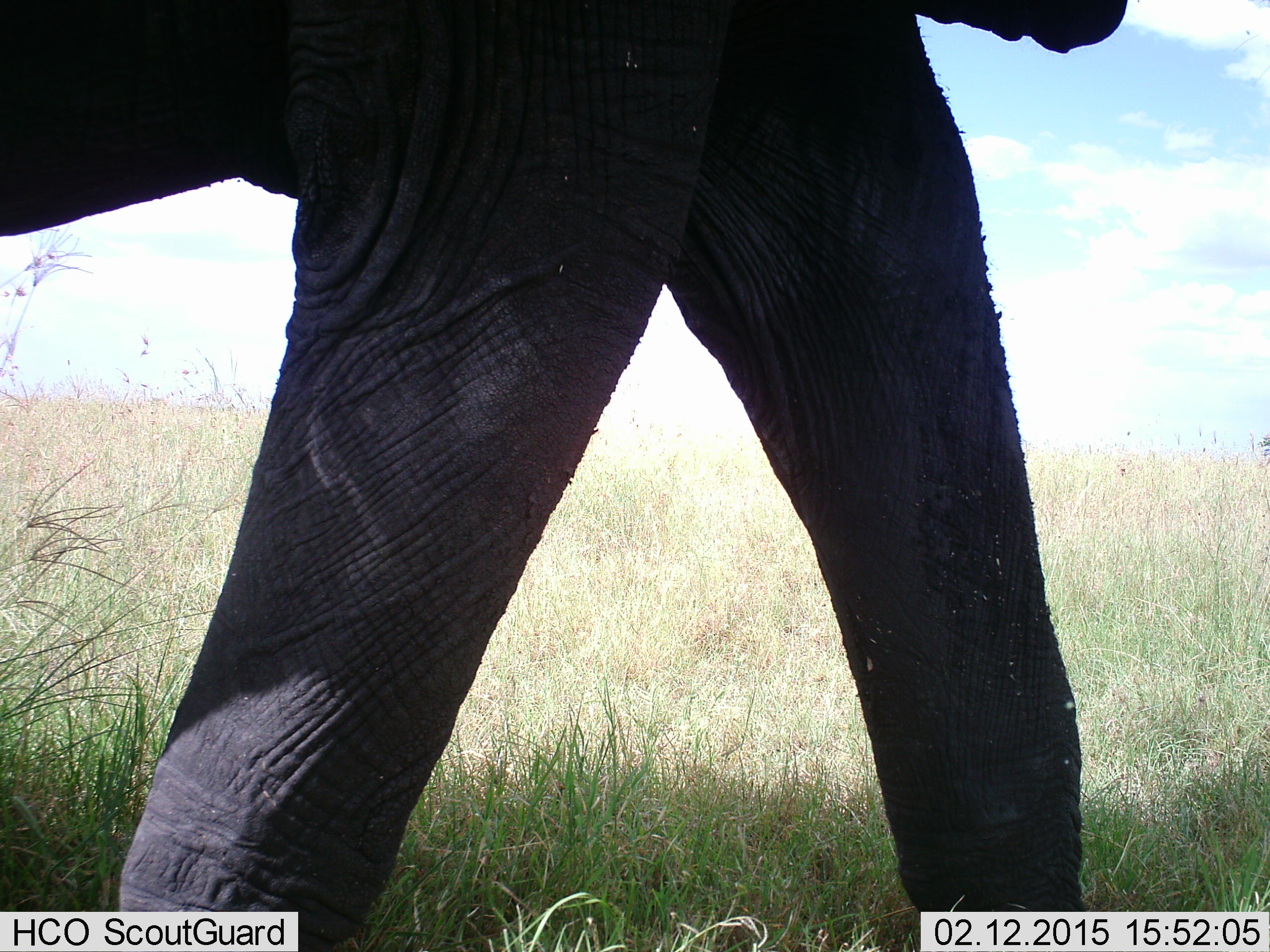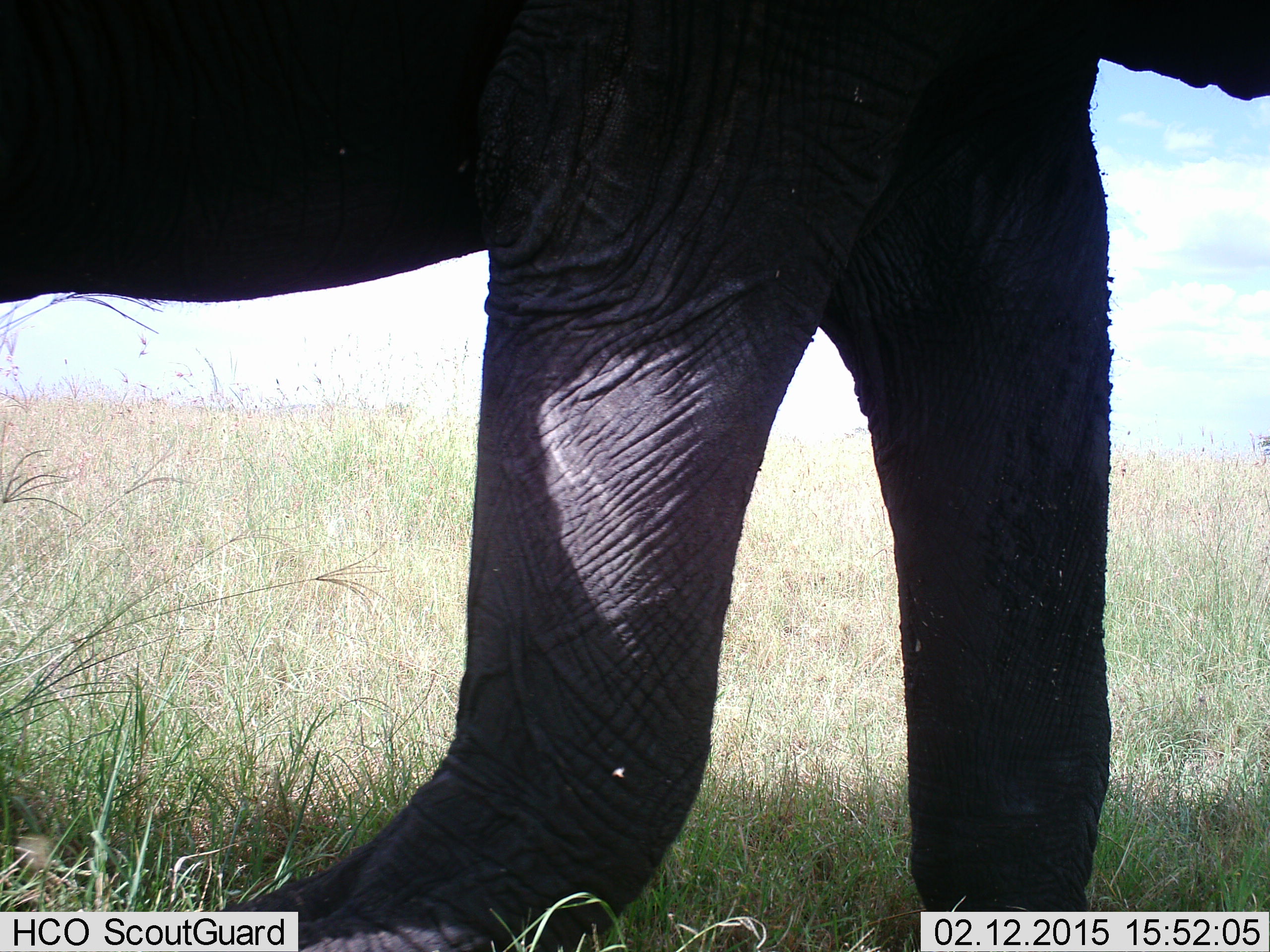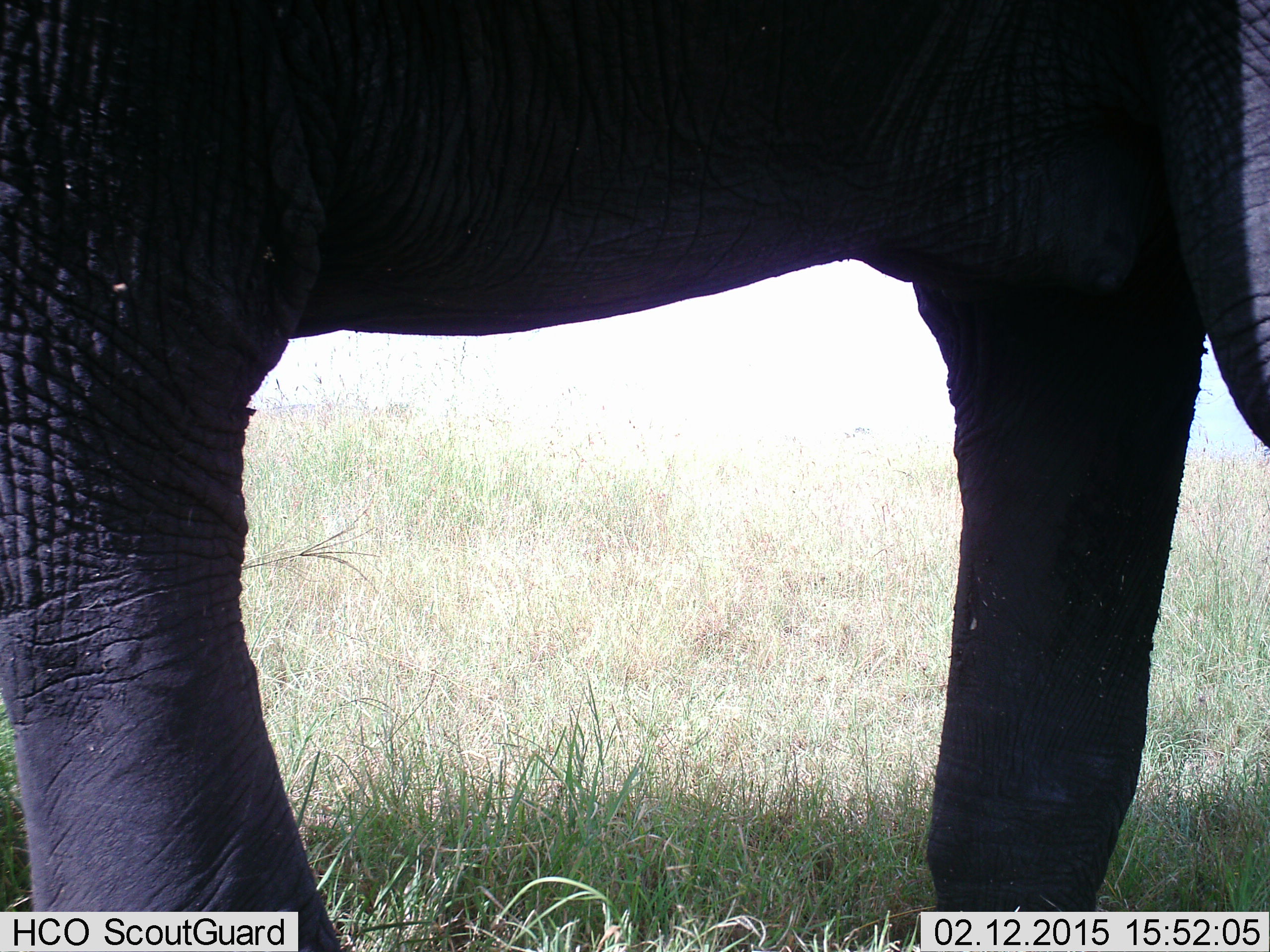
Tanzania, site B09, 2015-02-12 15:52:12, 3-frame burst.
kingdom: Animalia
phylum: Chordata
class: Mammalia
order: Proboscidea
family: Elephantidae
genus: Loxodonta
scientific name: Loxodonta africana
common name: african bush elephant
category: elephant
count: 1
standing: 20%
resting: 0%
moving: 90%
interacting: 0%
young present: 0%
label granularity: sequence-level